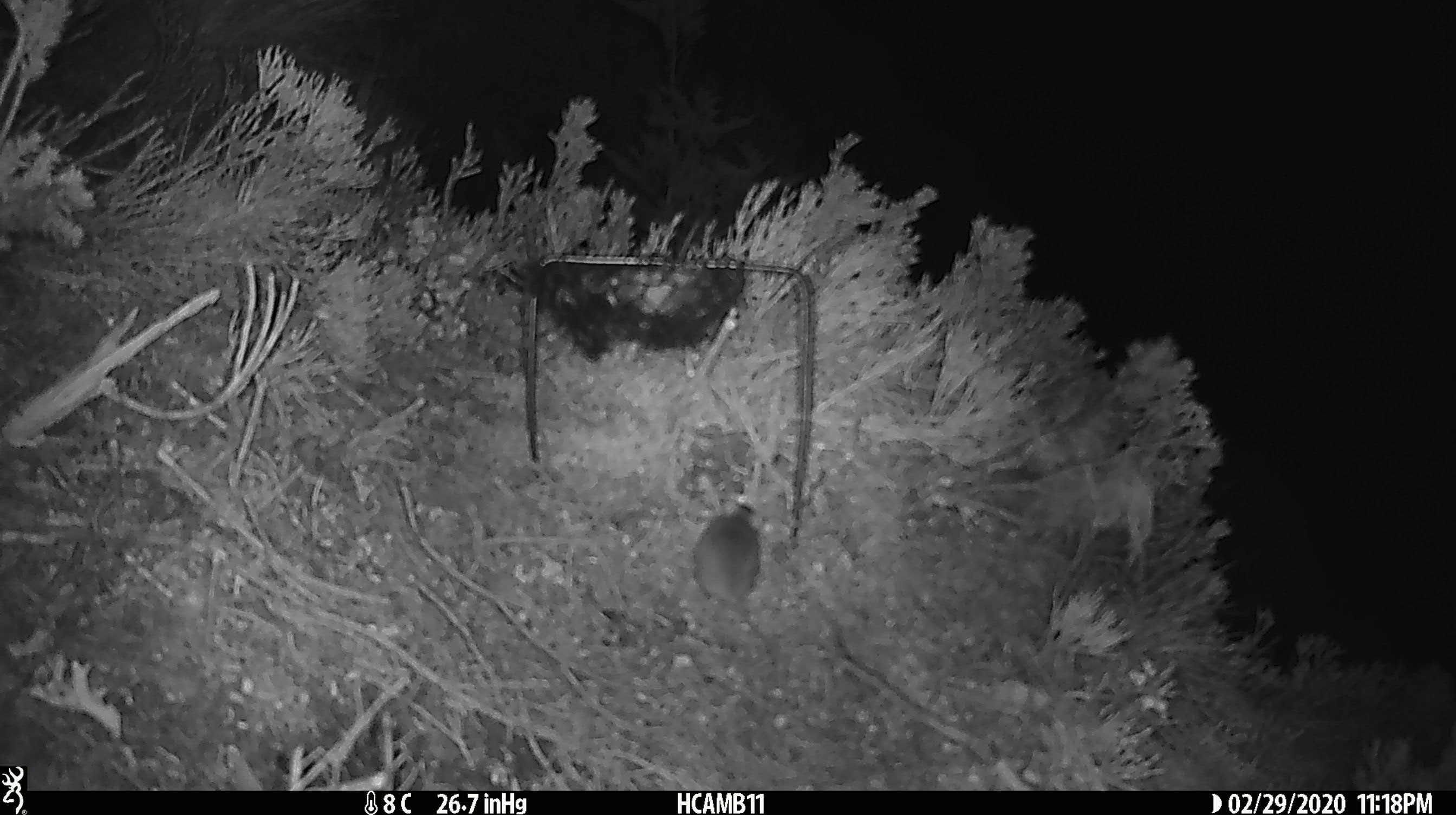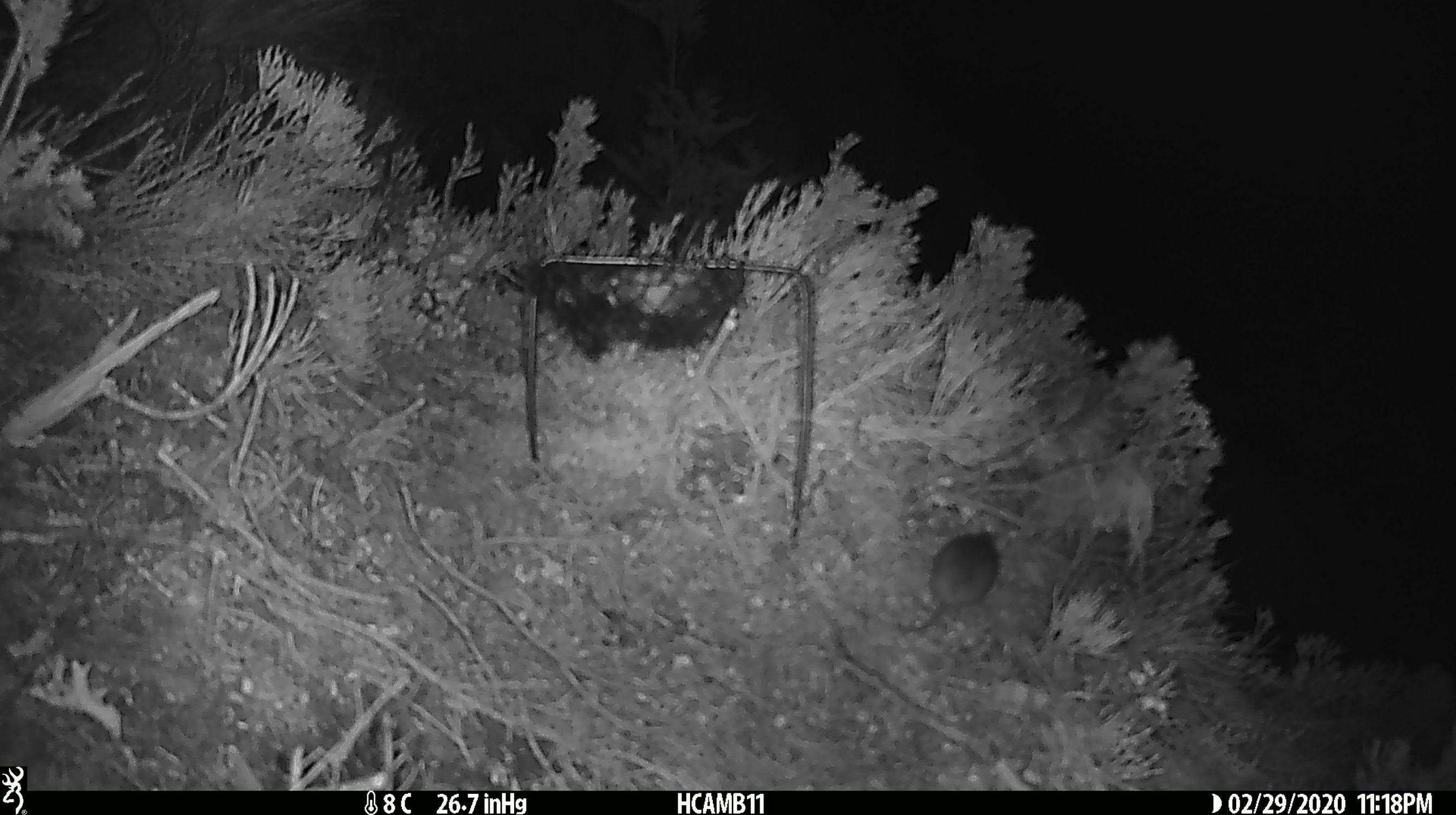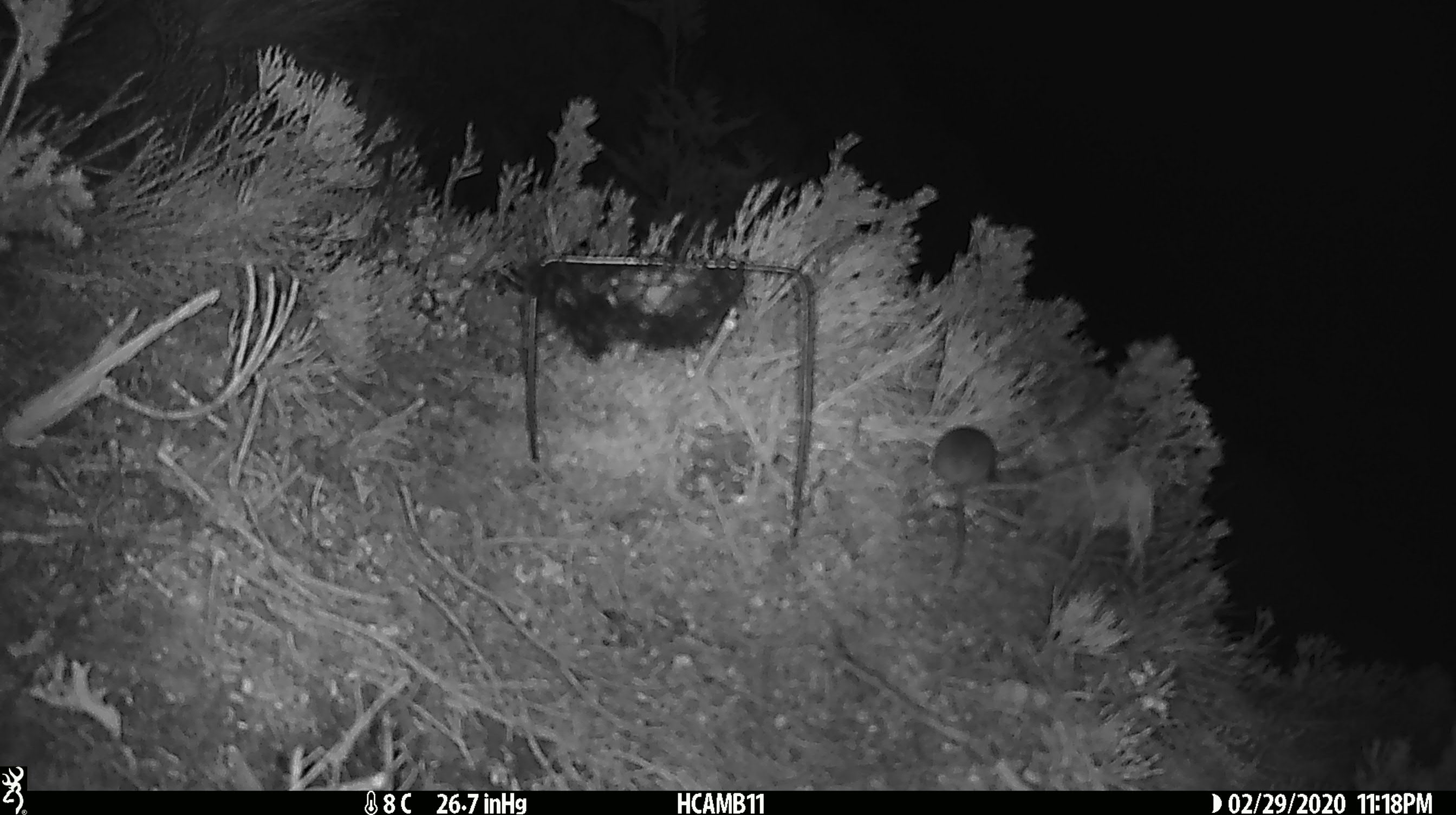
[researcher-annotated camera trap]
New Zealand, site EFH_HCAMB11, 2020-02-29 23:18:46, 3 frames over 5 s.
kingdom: Animalia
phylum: Chordata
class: Mammalia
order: Rodentia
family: Muridae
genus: Mus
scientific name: Mus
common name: mouse